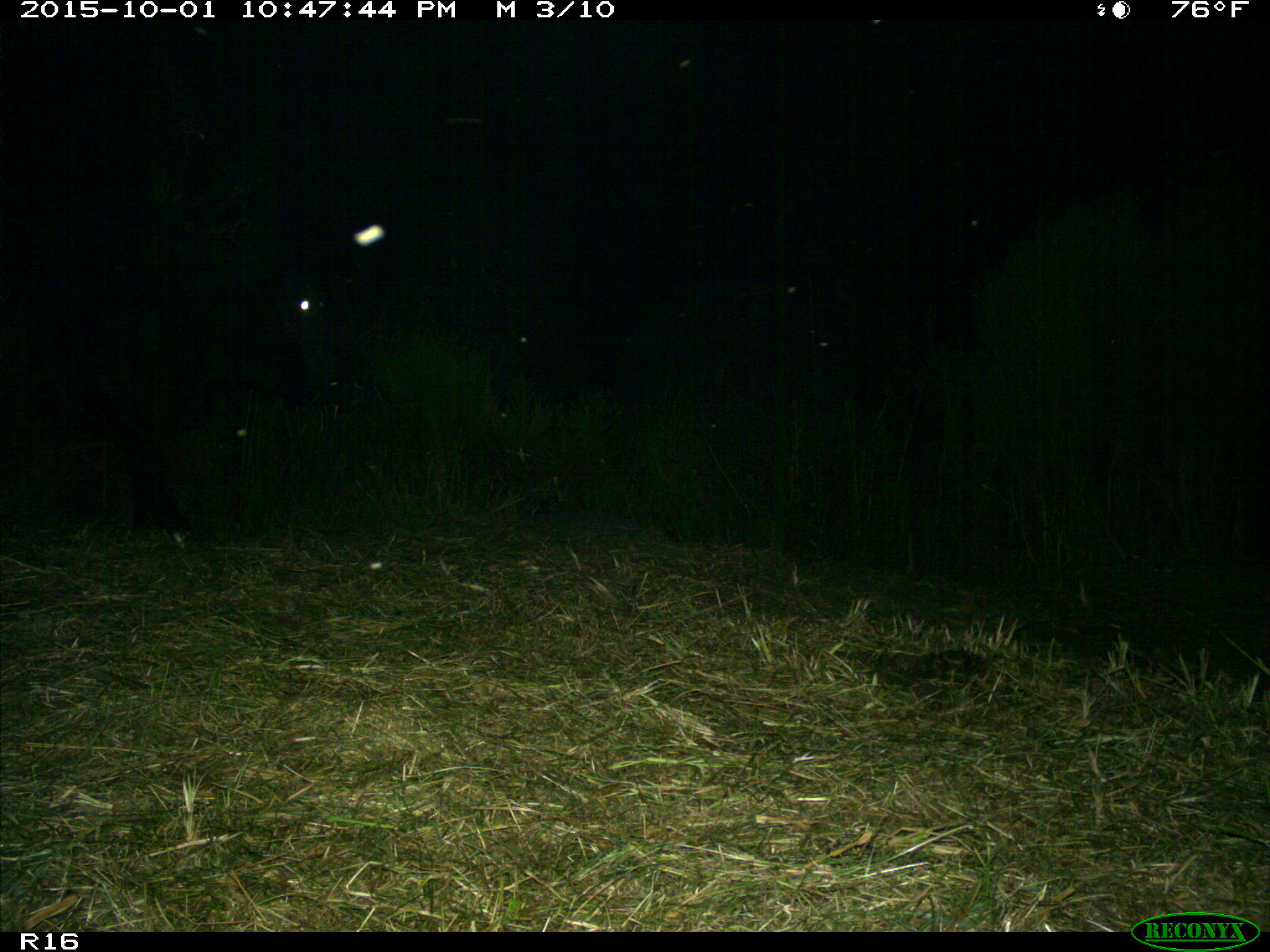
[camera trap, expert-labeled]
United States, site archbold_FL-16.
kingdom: Animalia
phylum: Chordata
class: Mammalia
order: Artiodactyla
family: Bovidae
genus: Bos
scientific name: Bos taurus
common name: domestic cow